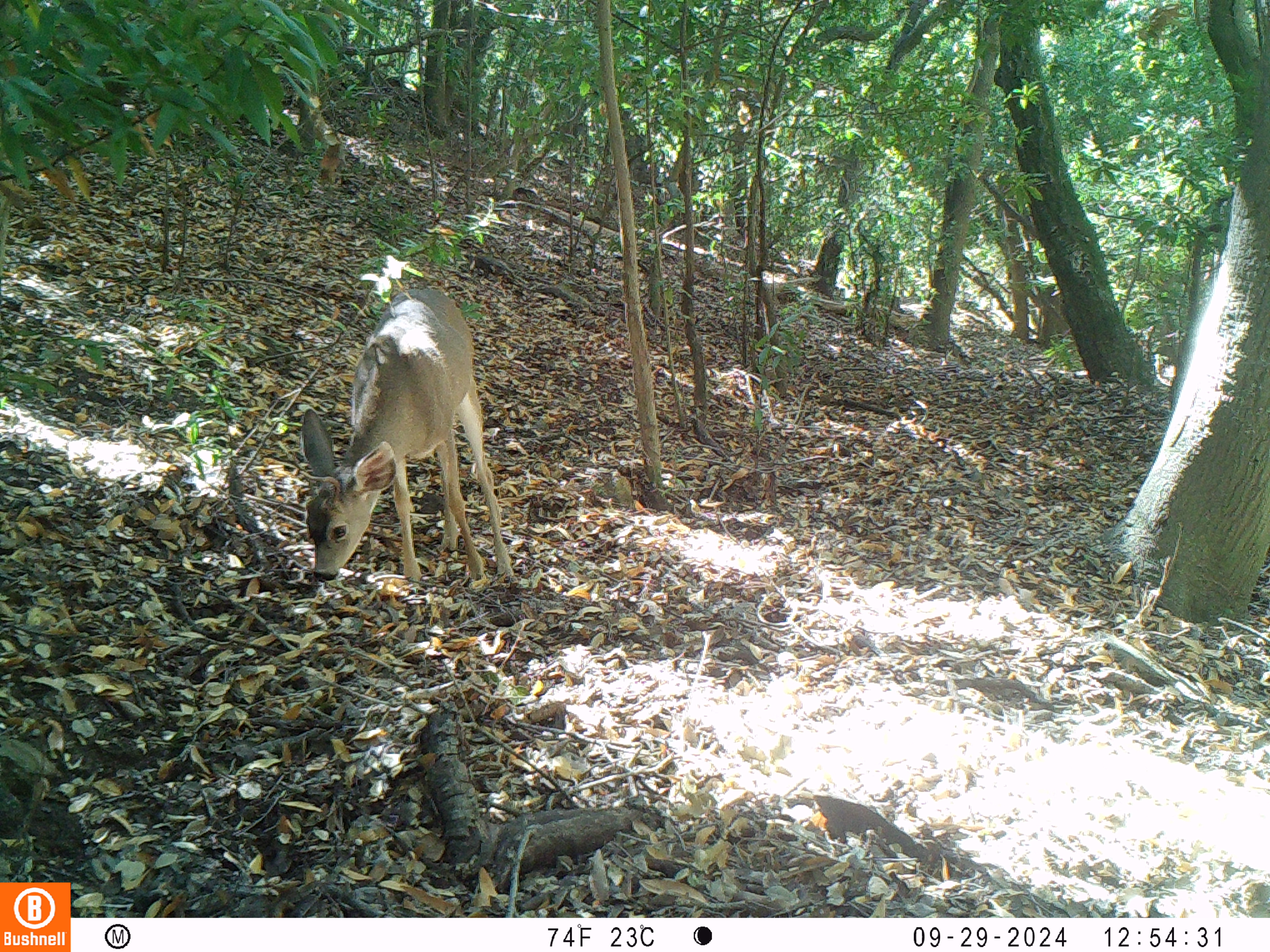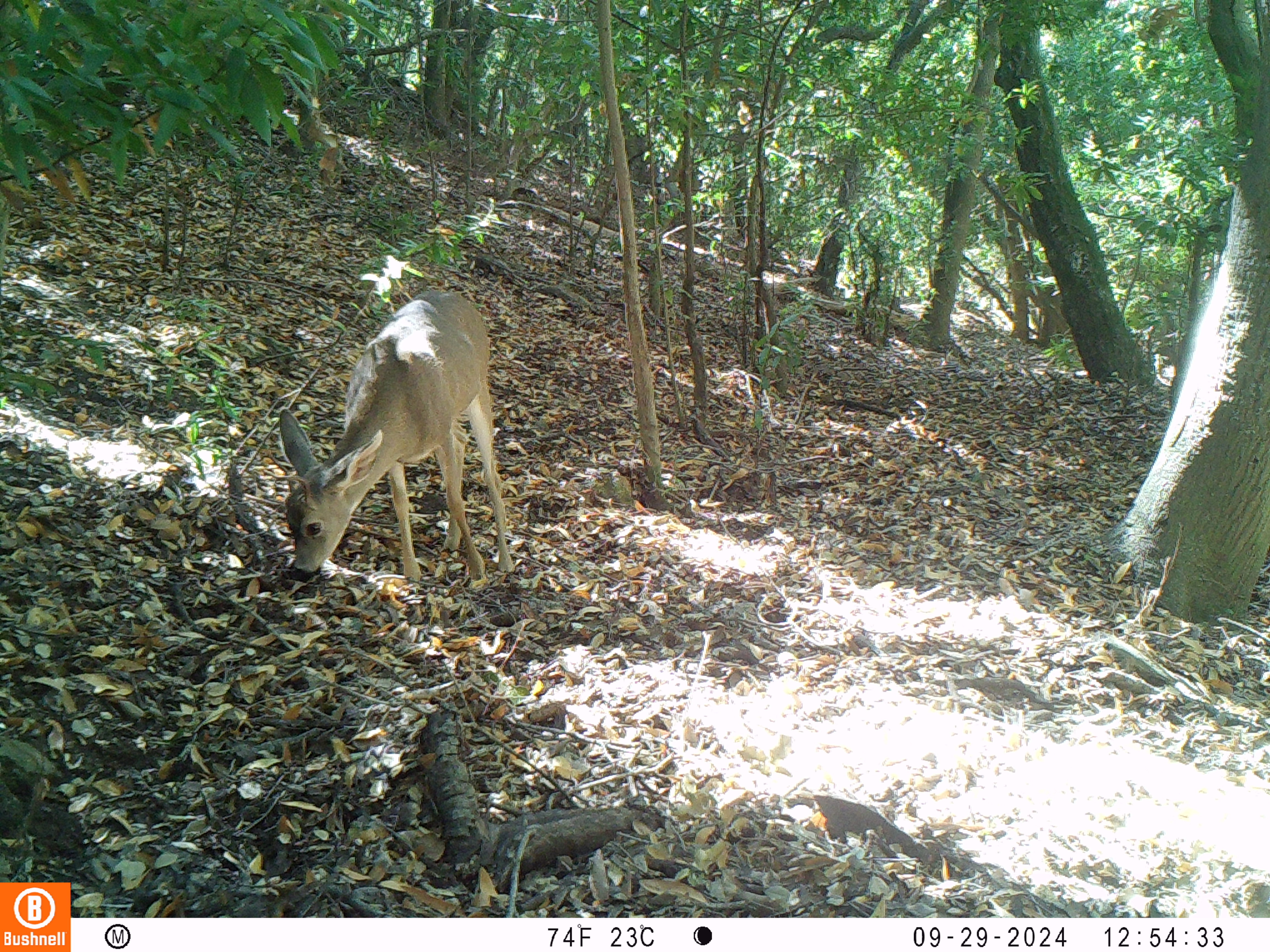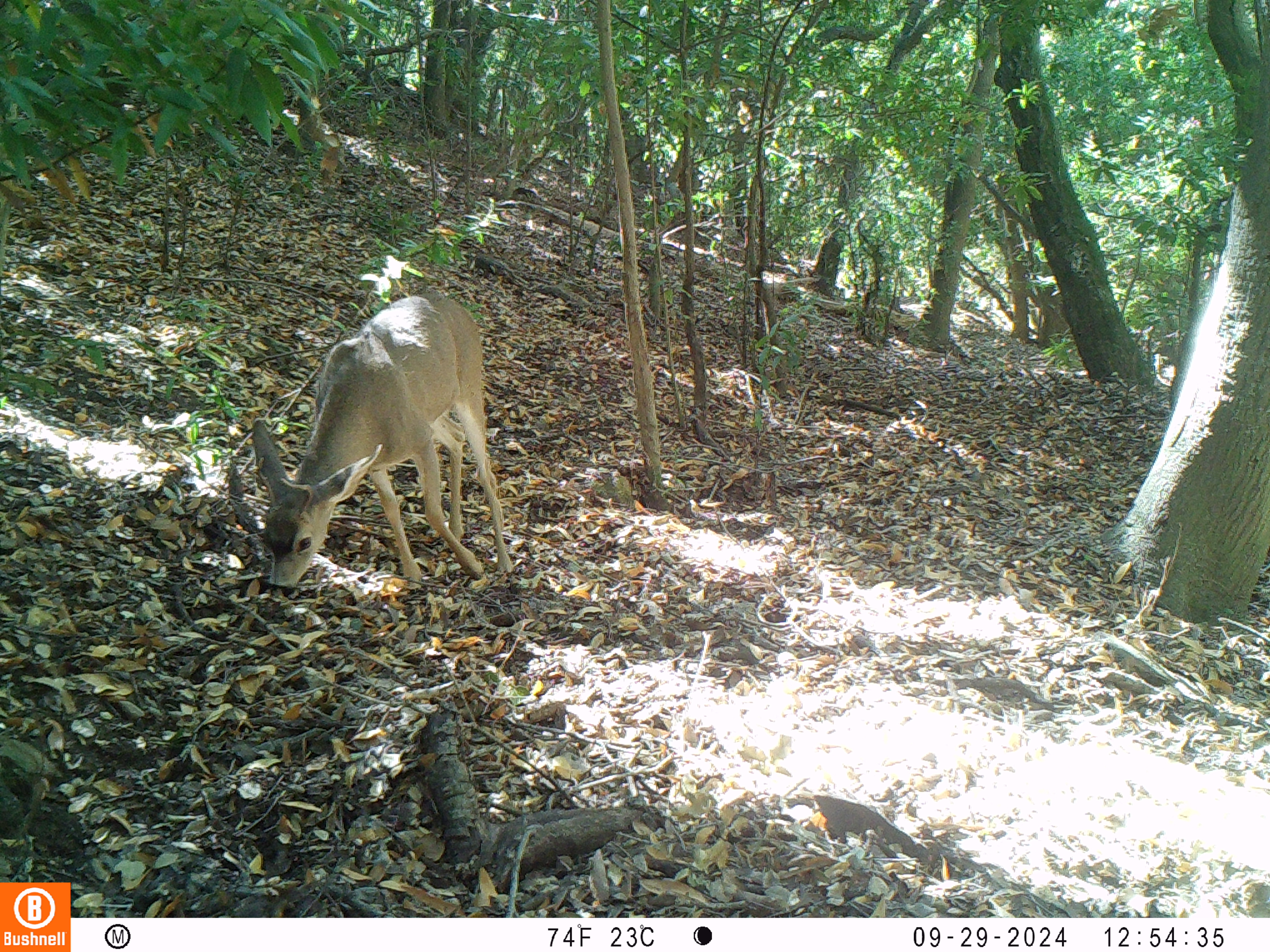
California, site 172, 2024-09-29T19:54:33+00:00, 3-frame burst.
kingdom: Animalia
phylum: Chordata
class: Mammalia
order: Artiodactyla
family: Cervidae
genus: Odocoileus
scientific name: Odocoileus hemionus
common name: mule deer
Mule deer (Odocoileus hemionus).